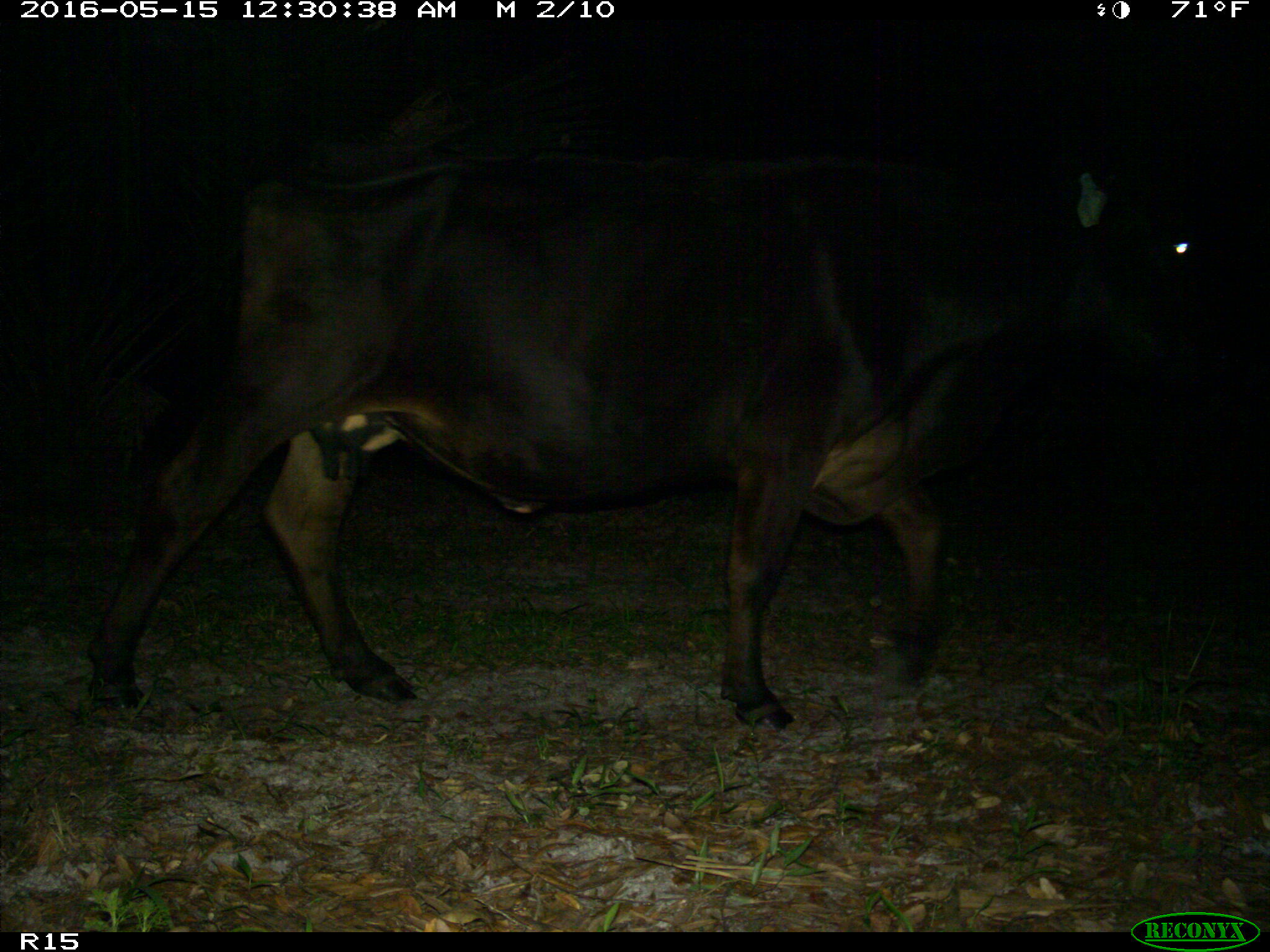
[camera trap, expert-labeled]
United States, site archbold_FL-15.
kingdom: Animalia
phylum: Chordata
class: Mammalia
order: Artiodactyla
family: Bovidae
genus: Bos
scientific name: Bos taurus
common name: domestic cow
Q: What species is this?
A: Bos taurus (domestic cow).